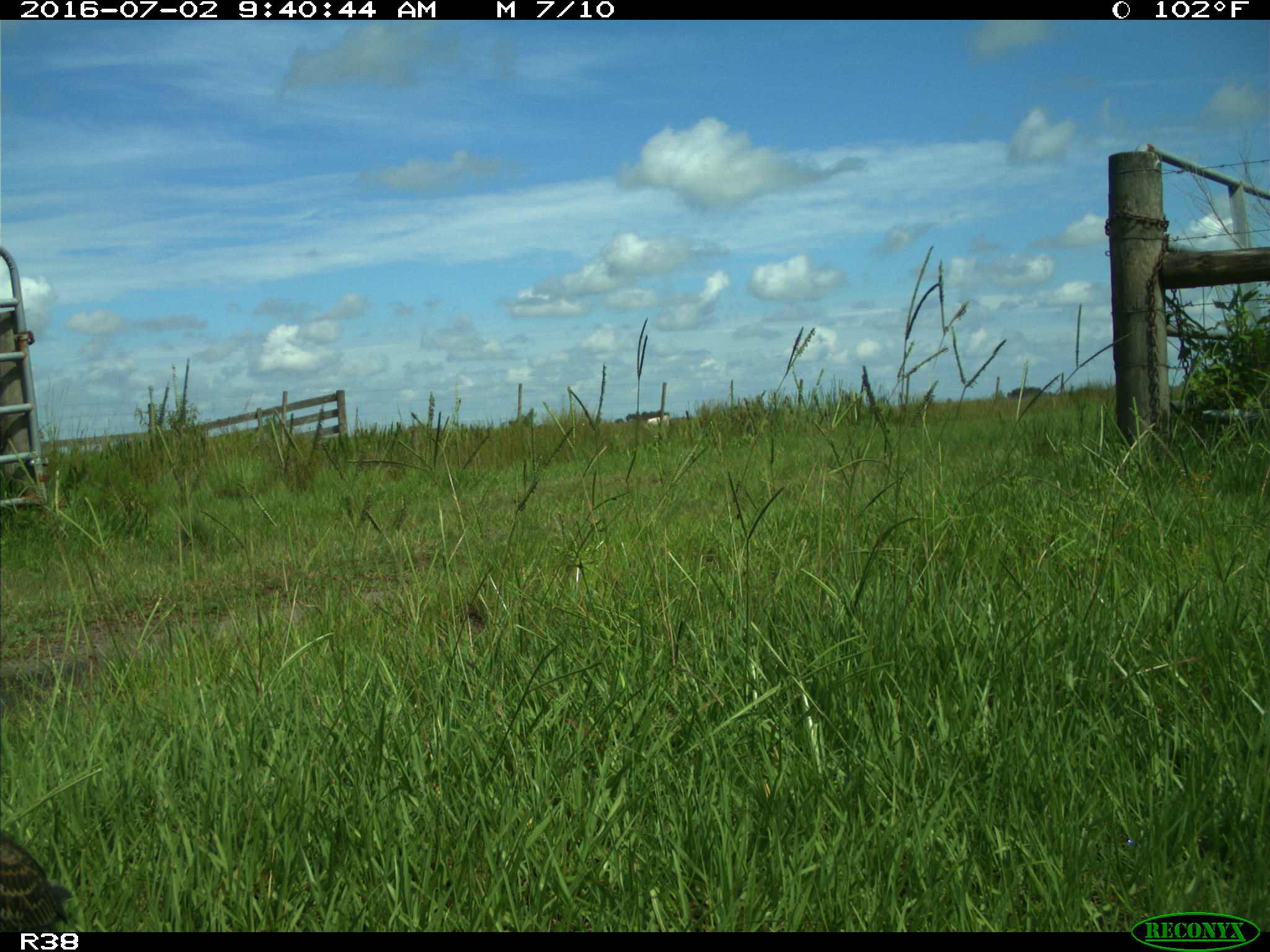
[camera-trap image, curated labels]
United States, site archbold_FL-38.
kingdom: Animalia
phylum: Chordata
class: Aves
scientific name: Aves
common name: birds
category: unidentified bird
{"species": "unidentified bird (birds) (Aves)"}